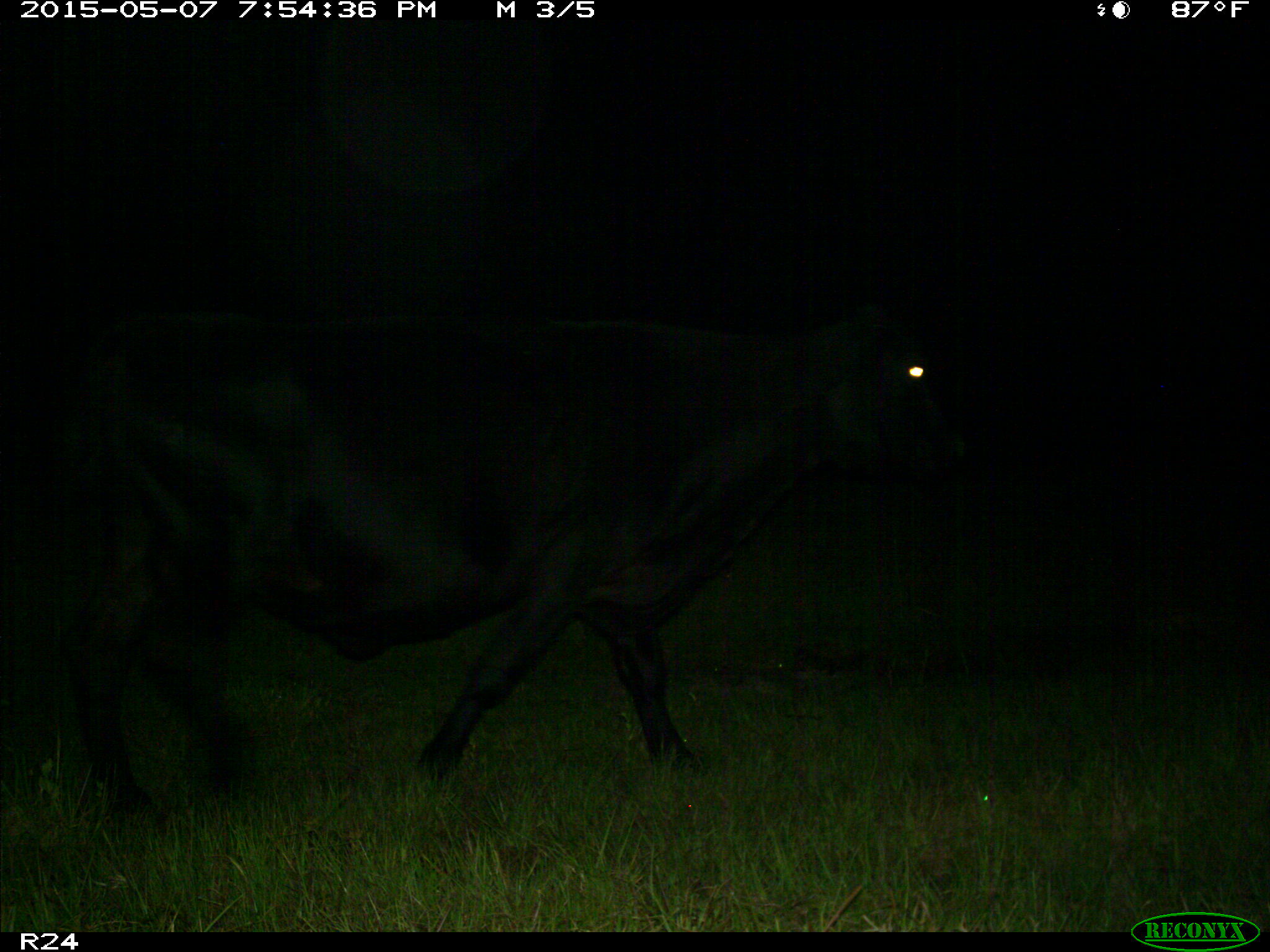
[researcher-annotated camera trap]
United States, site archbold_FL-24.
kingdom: Animalia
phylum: Chordata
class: Mammalia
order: Artiodactyla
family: Bovidae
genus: Bos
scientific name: Bos taurus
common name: domestic cow